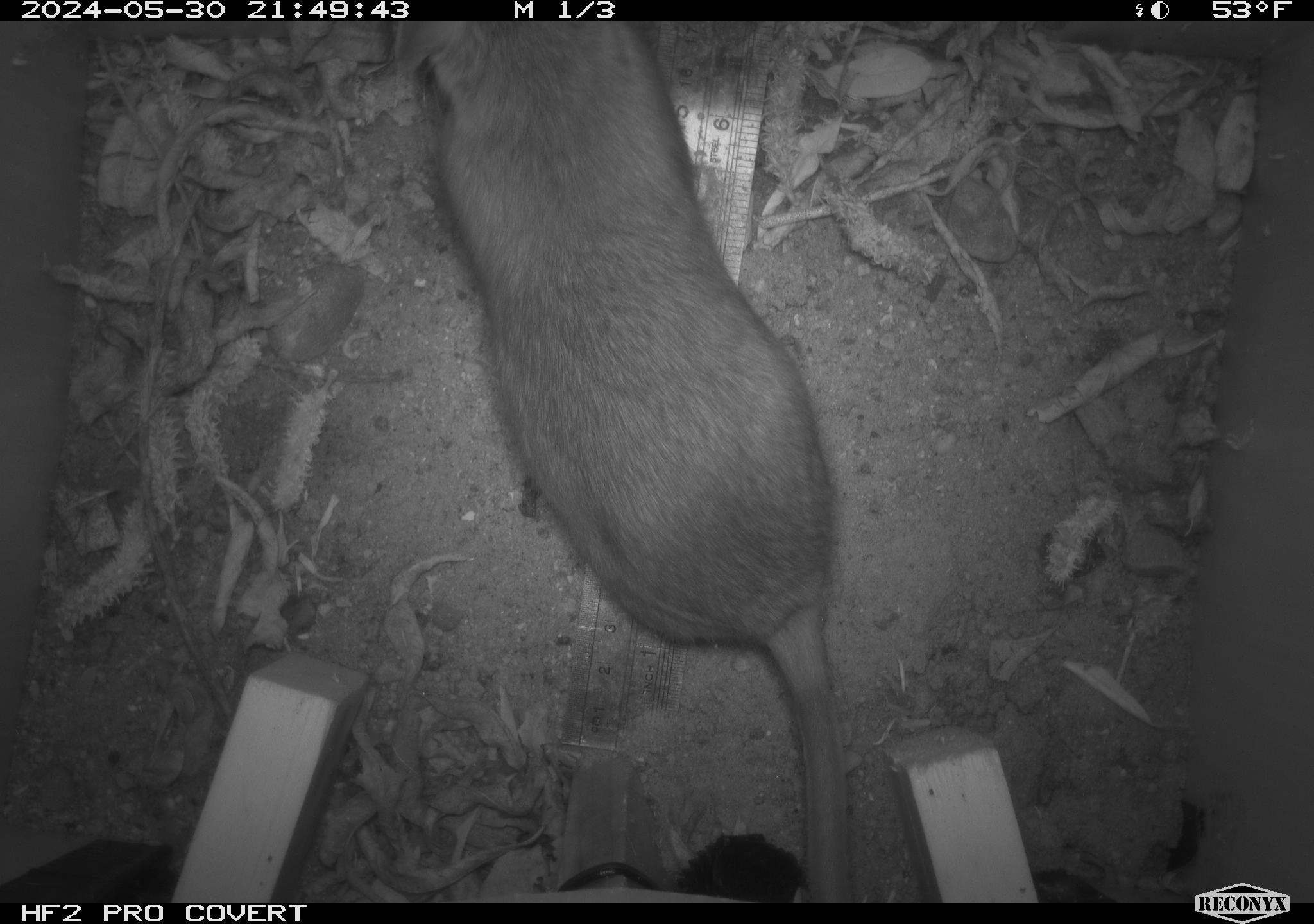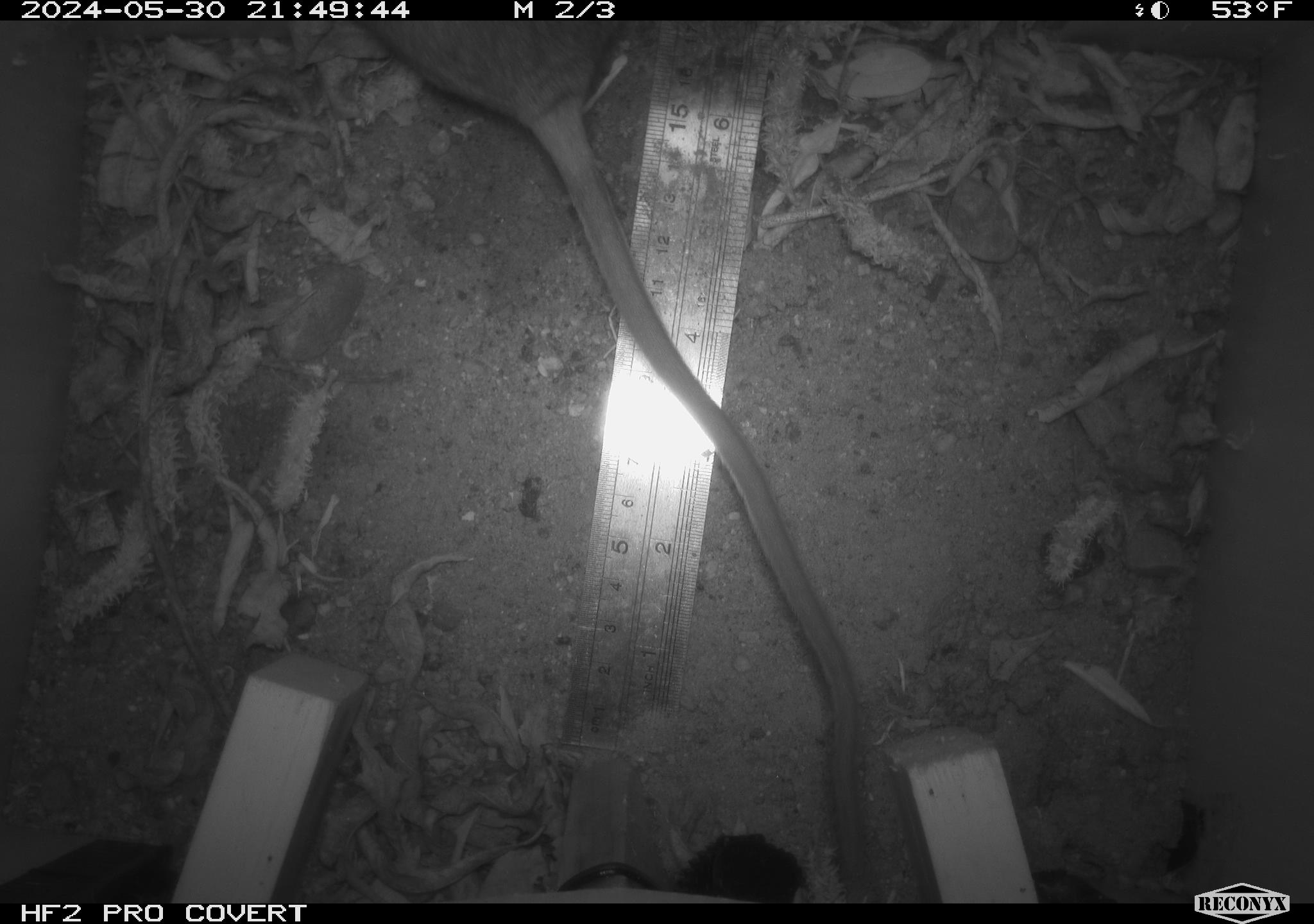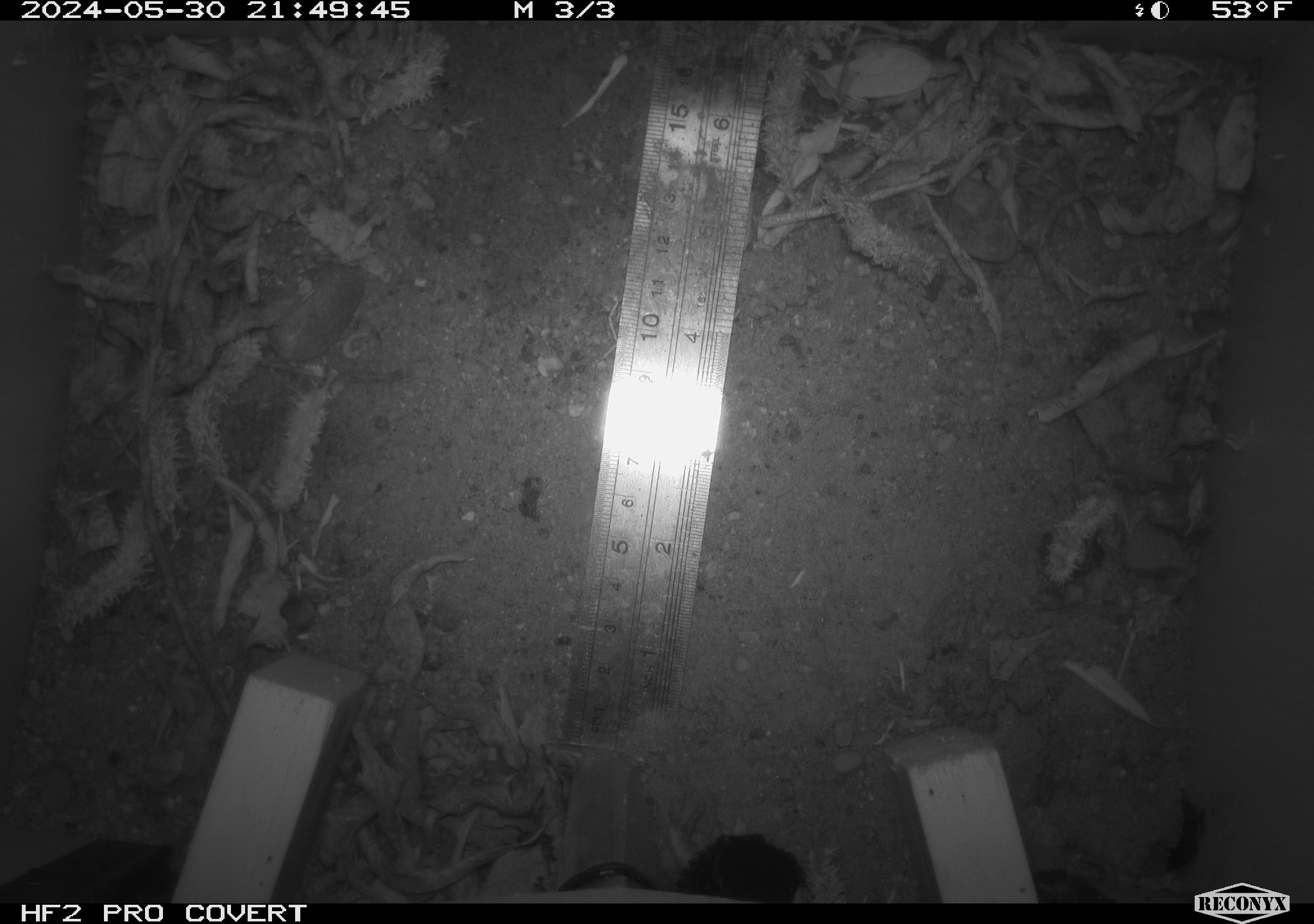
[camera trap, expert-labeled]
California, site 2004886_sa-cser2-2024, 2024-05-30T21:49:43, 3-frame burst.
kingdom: Animalia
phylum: Chordata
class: Mammalia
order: Rodentia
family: Muridae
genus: Rattus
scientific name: Rattus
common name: rat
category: rattus species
Rattus species (rat) (Rattus).